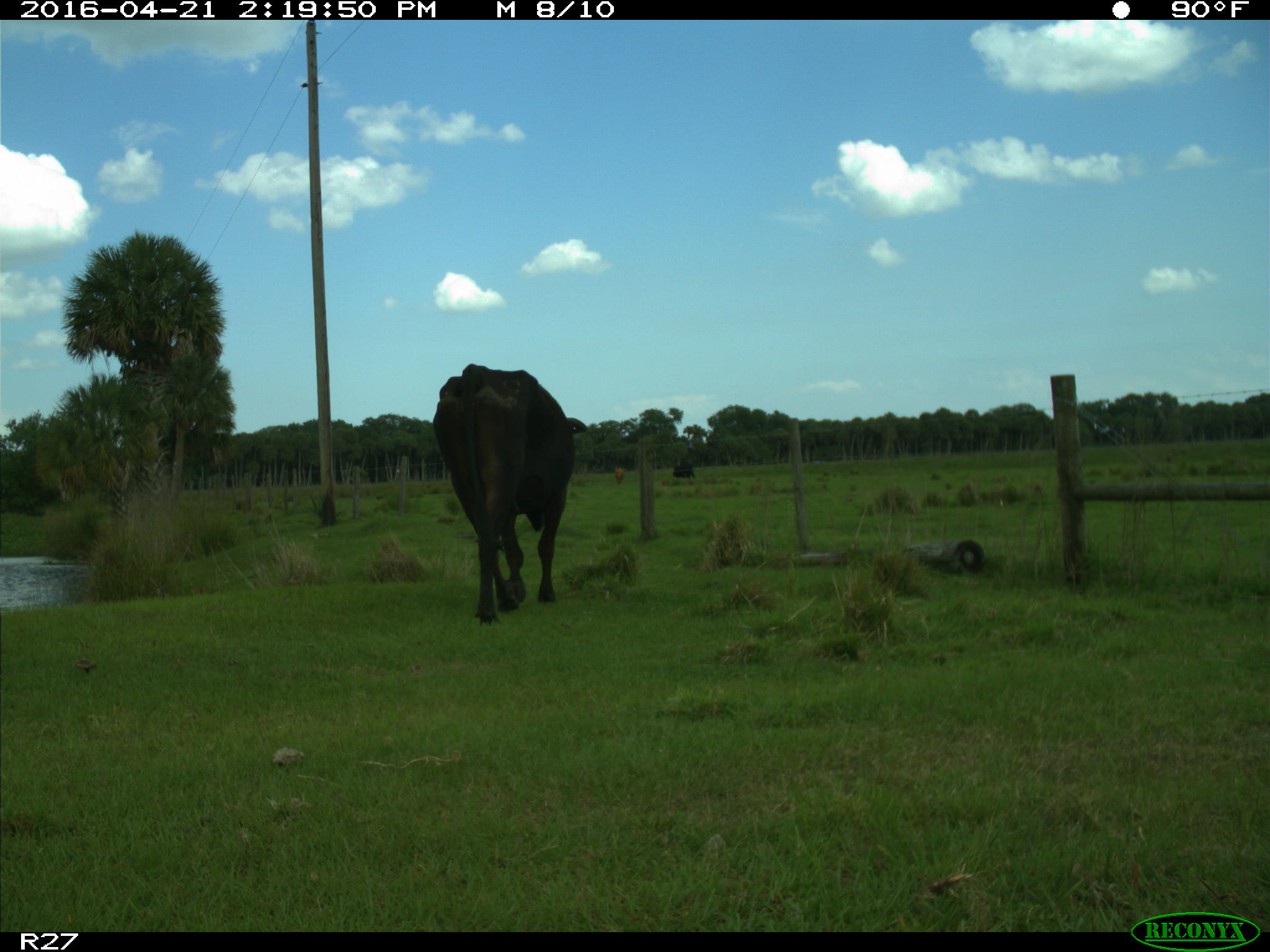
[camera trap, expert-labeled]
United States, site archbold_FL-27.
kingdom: Animalia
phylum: Chordata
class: Mammalia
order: Artiodactyla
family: Bovidae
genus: Bos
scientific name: Bos taurus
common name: domestic cow